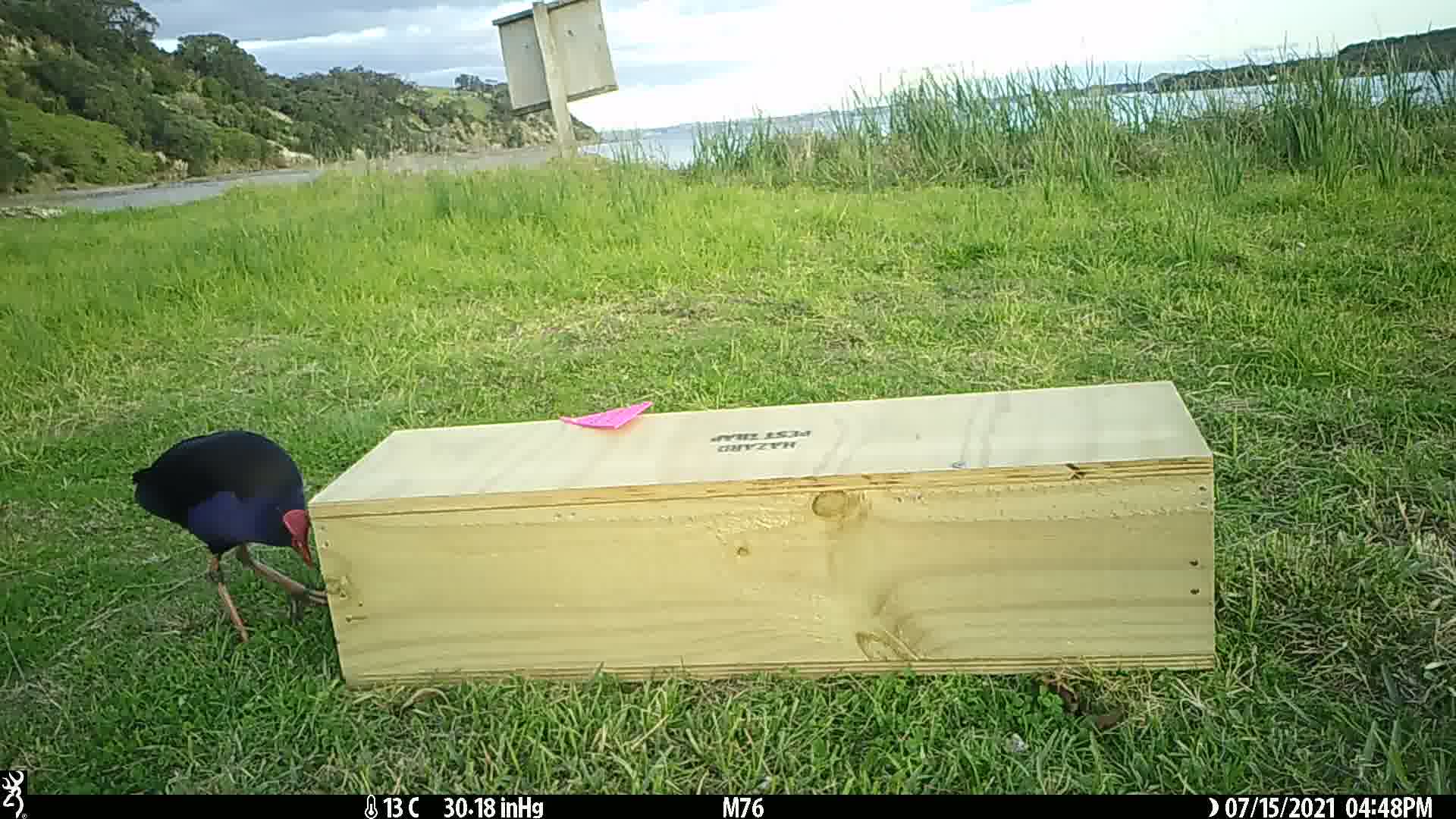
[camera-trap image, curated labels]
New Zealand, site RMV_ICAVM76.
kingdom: Animalia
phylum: Chordata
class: Aves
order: Gruiformes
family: Rallidae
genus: Porphyrio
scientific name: Porphyrio melanotus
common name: australasian swamphen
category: pukeko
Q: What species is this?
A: Pukeko (australasian swamphen) (Porphyrio melanotus).